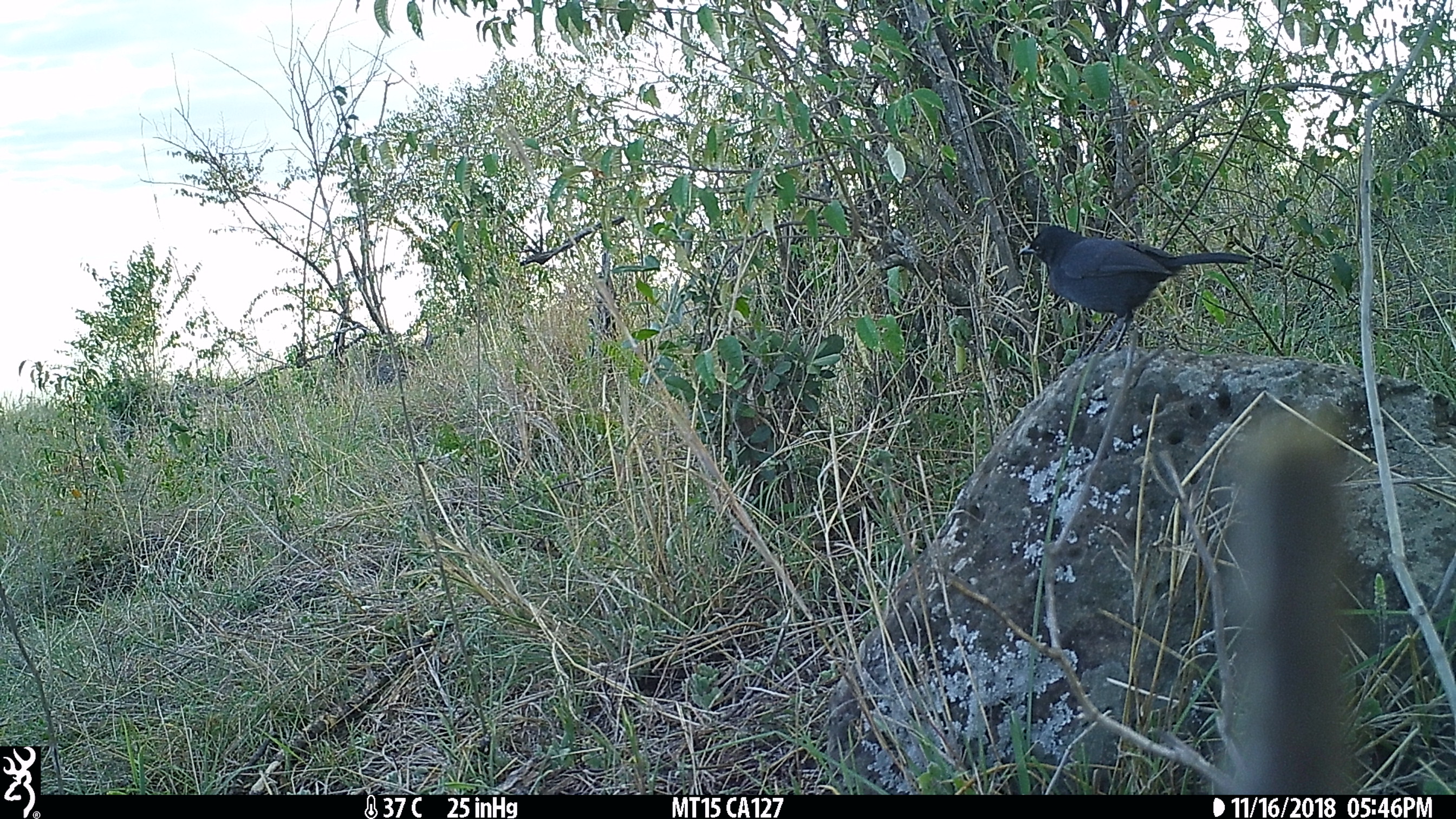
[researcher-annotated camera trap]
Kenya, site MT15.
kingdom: Animalia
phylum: Chordata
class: Aves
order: Passeriformes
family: Malaconotidae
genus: Laniarius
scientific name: Laniarius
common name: boubou